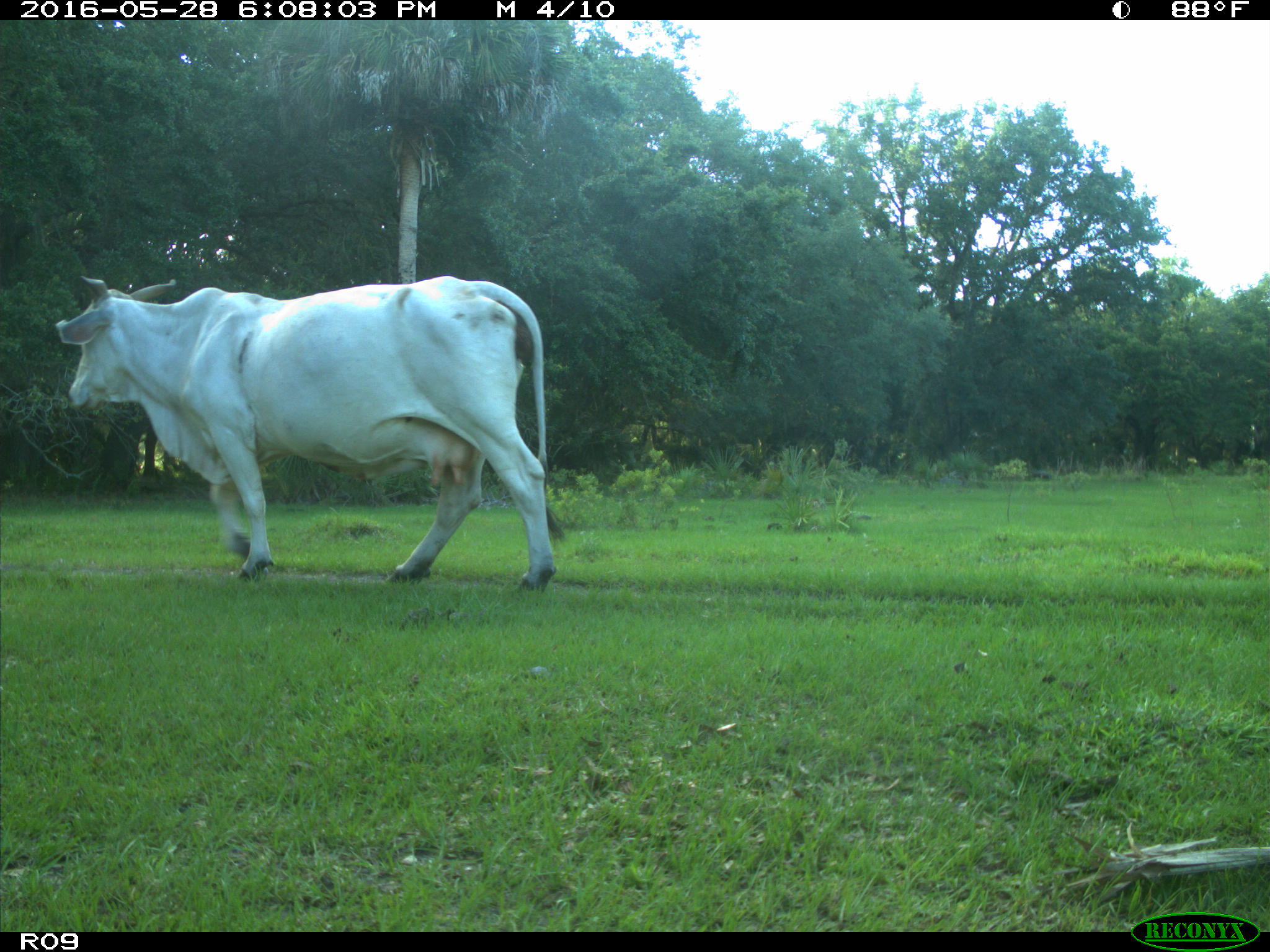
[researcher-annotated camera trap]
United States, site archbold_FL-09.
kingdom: Animalia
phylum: Chordata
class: Mammalia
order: Artiodactyla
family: Bovidae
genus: Bos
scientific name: Bos taurus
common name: domestic cow